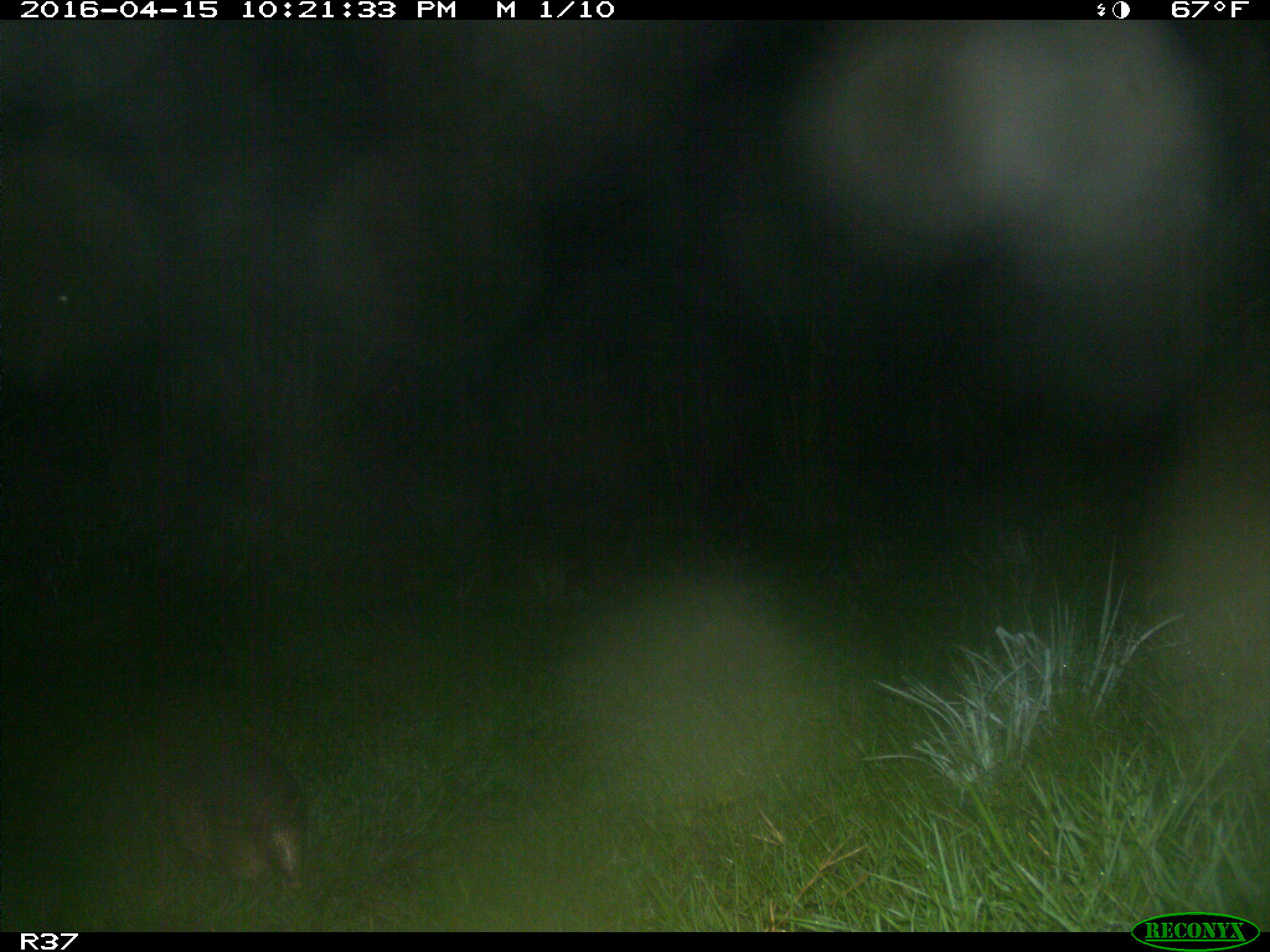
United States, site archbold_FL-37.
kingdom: Animalia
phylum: Chordata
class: Mammalia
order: Cingulata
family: Dasypodidae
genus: Dasypus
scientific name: Dasypus novemcinctus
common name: nine-banded armadillo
Dasypus novemcinctus (nine-banded armadillo).